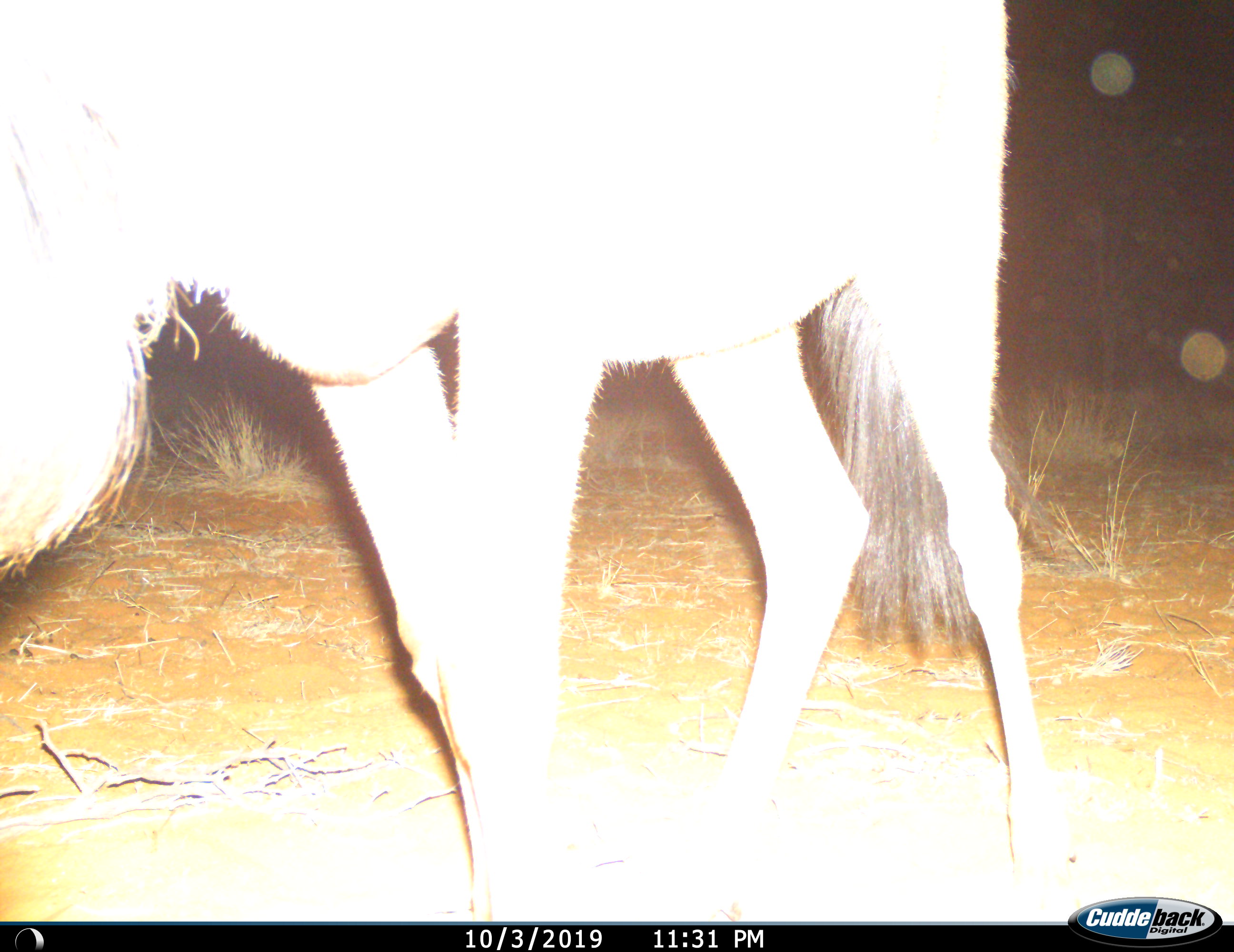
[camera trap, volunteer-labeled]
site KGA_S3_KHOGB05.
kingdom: Animalia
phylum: Chordata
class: Mammalia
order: Artiodactyla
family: Bovidae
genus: Connochaetes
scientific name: Connochaetes taurinus taurinus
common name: blue wildebeest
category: wildebeestblue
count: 1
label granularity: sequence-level